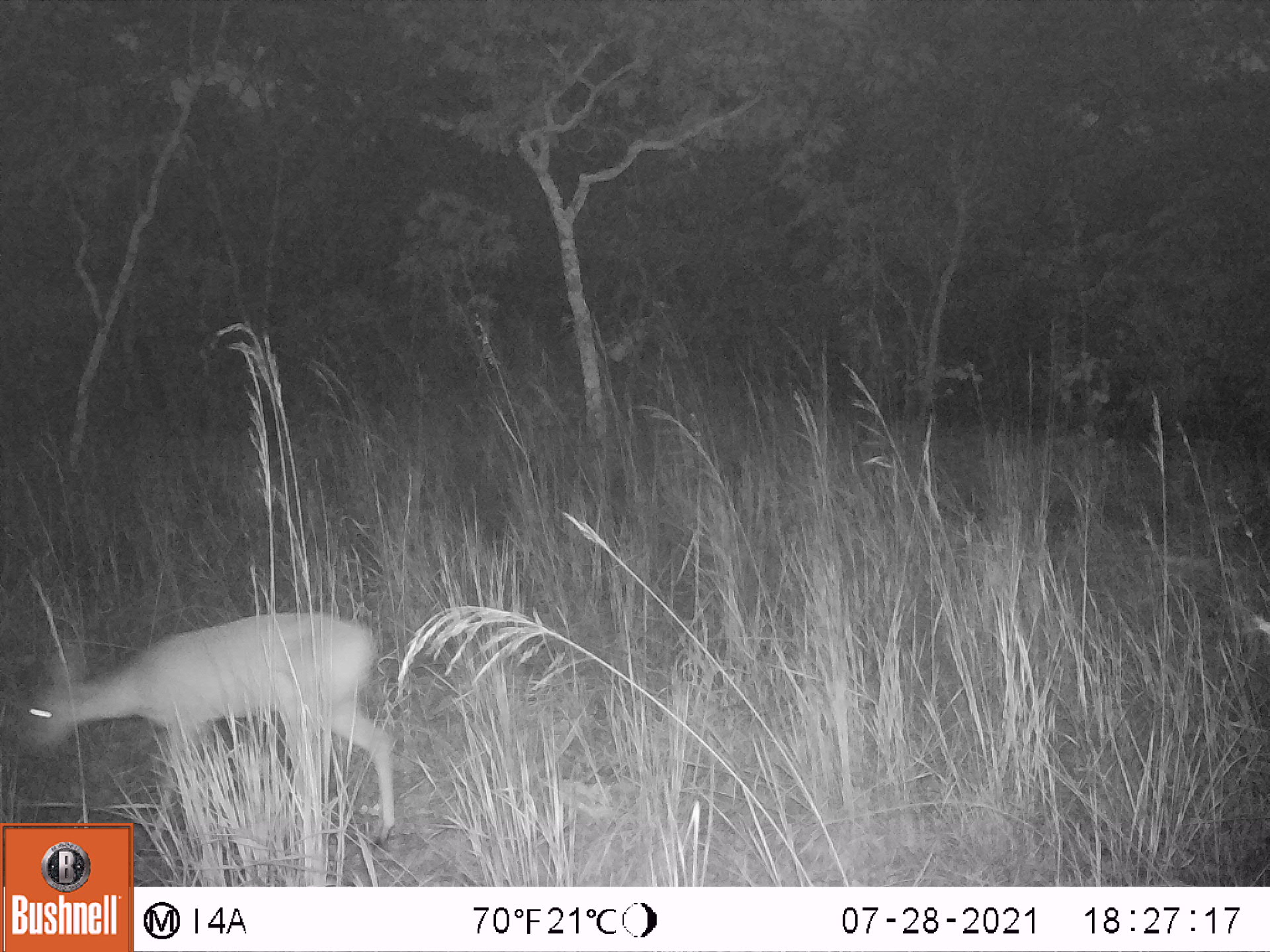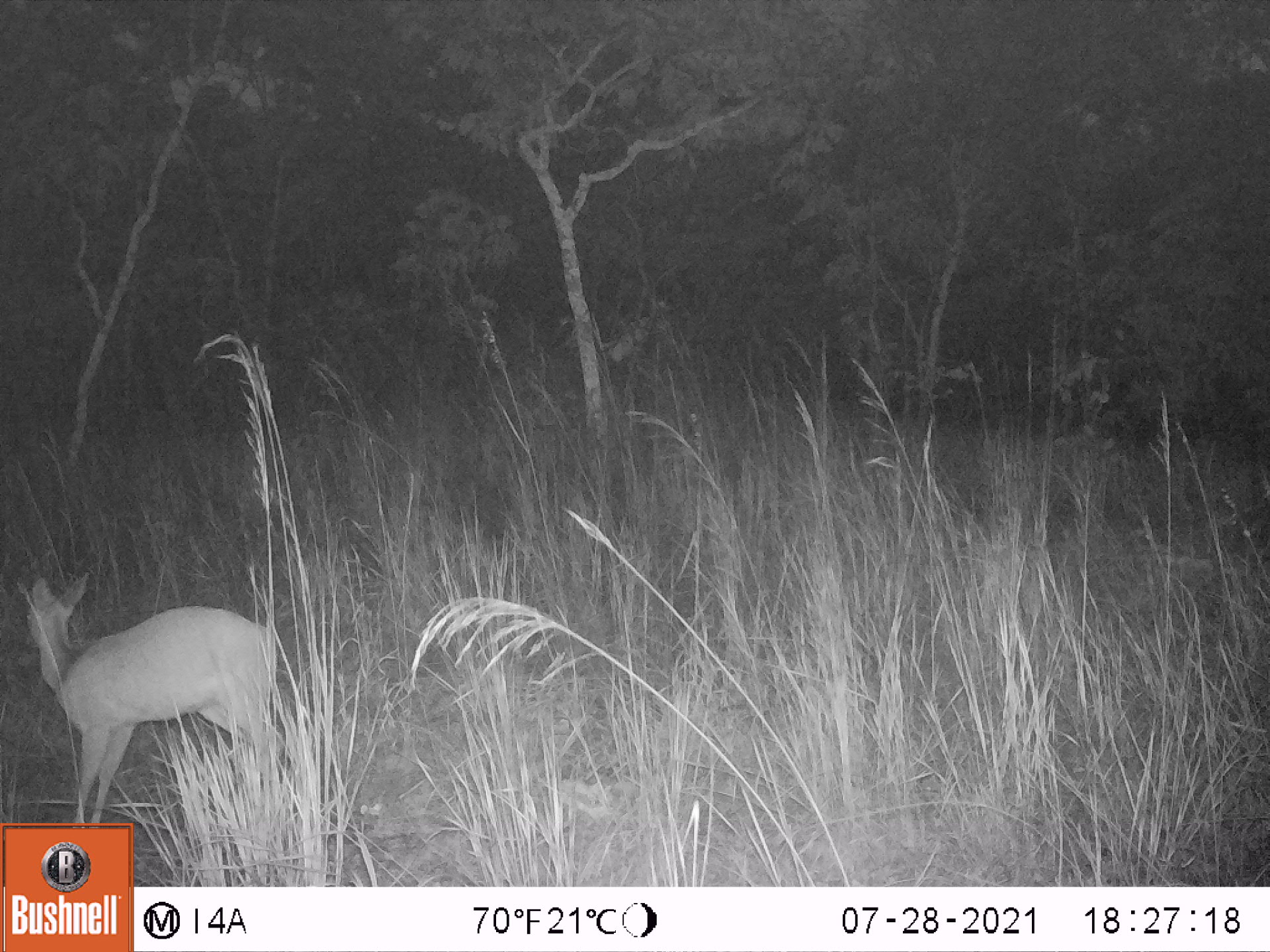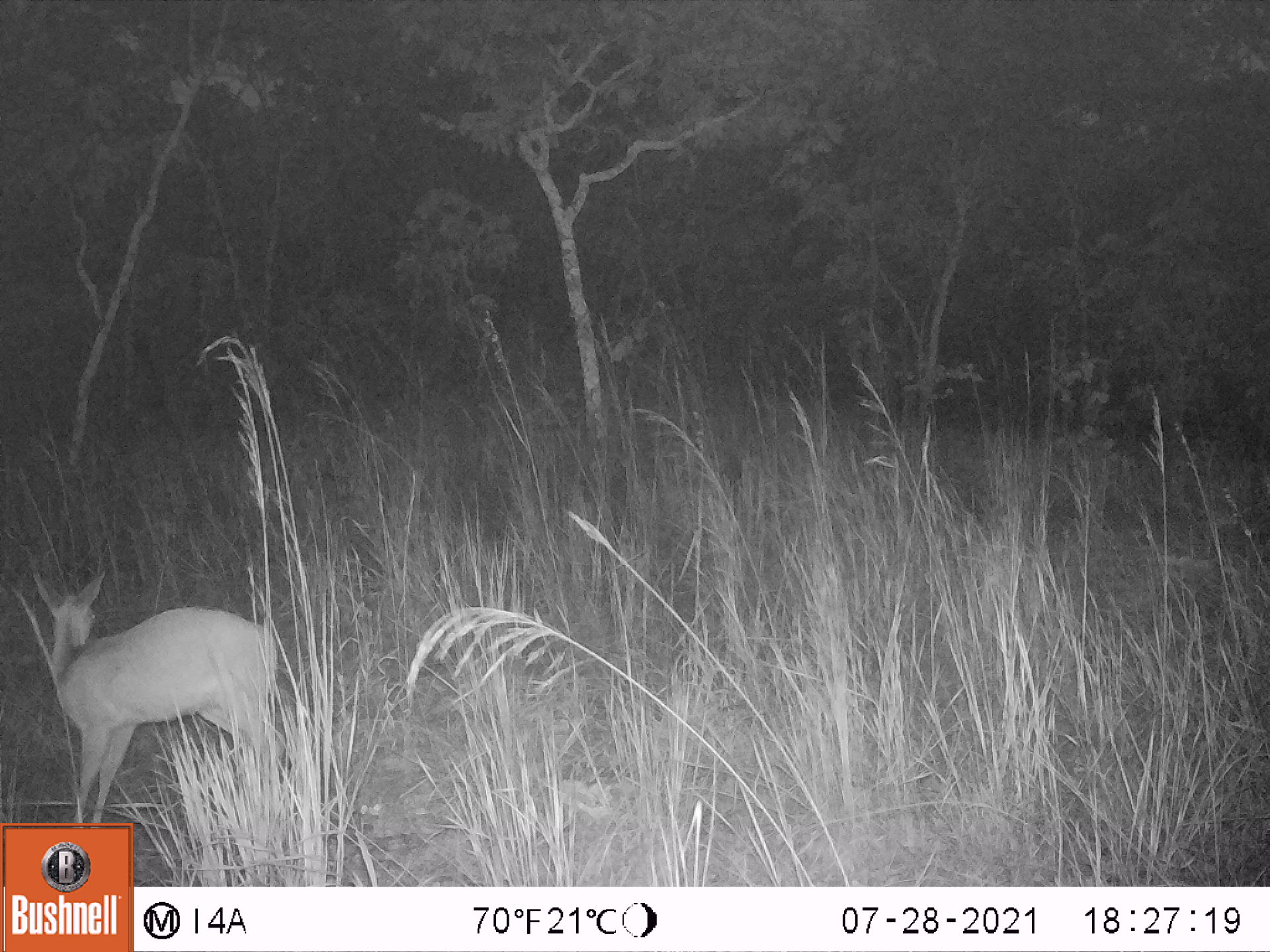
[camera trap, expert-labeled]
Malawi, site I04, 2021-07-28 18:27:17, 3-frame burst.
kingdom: Animalia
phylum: Chordata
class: Mammalia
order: Artiodactyla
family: Bovidae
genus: Sylvicapra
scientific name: Sylvicapra grimmia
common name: common duiker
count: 1